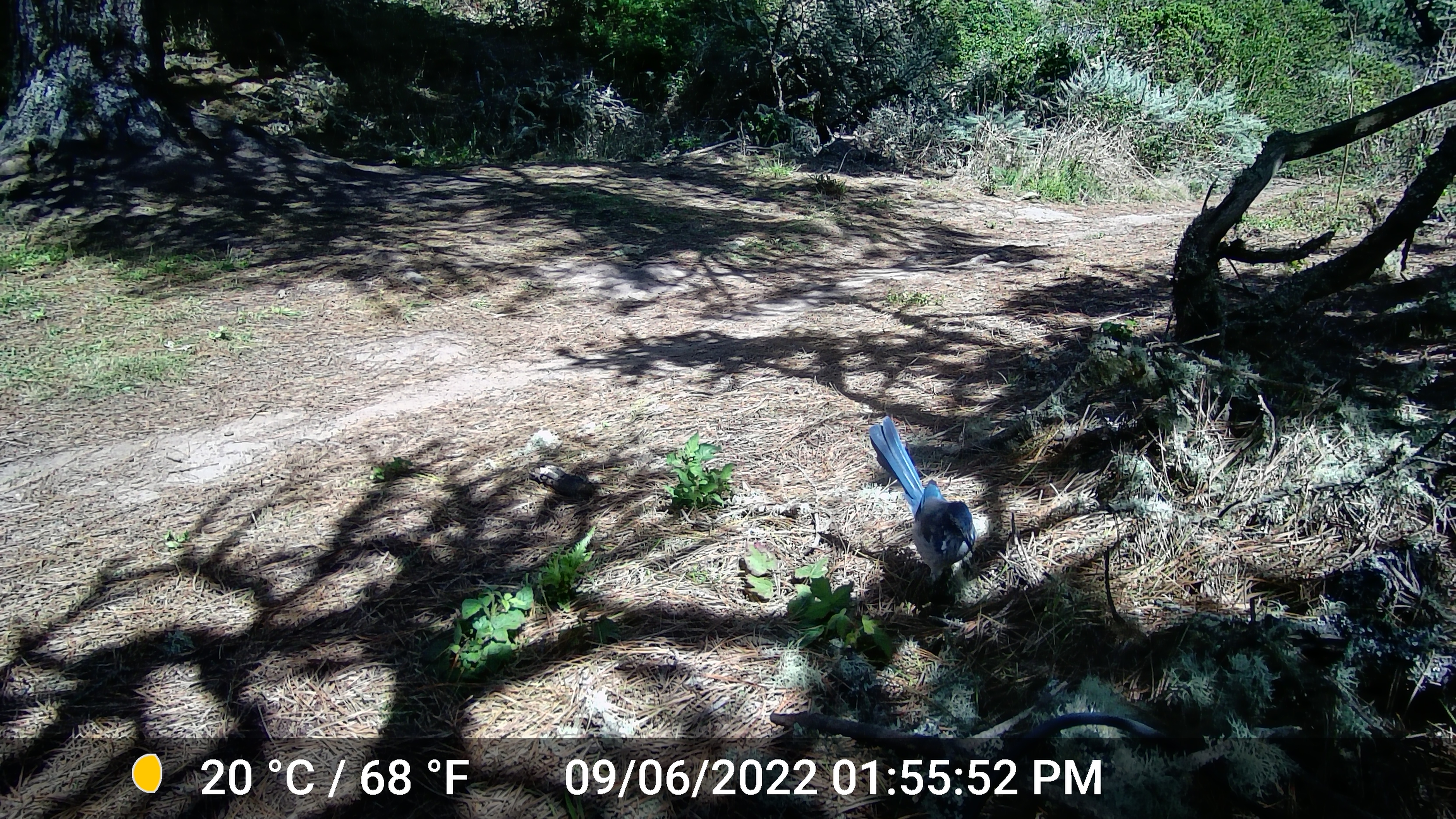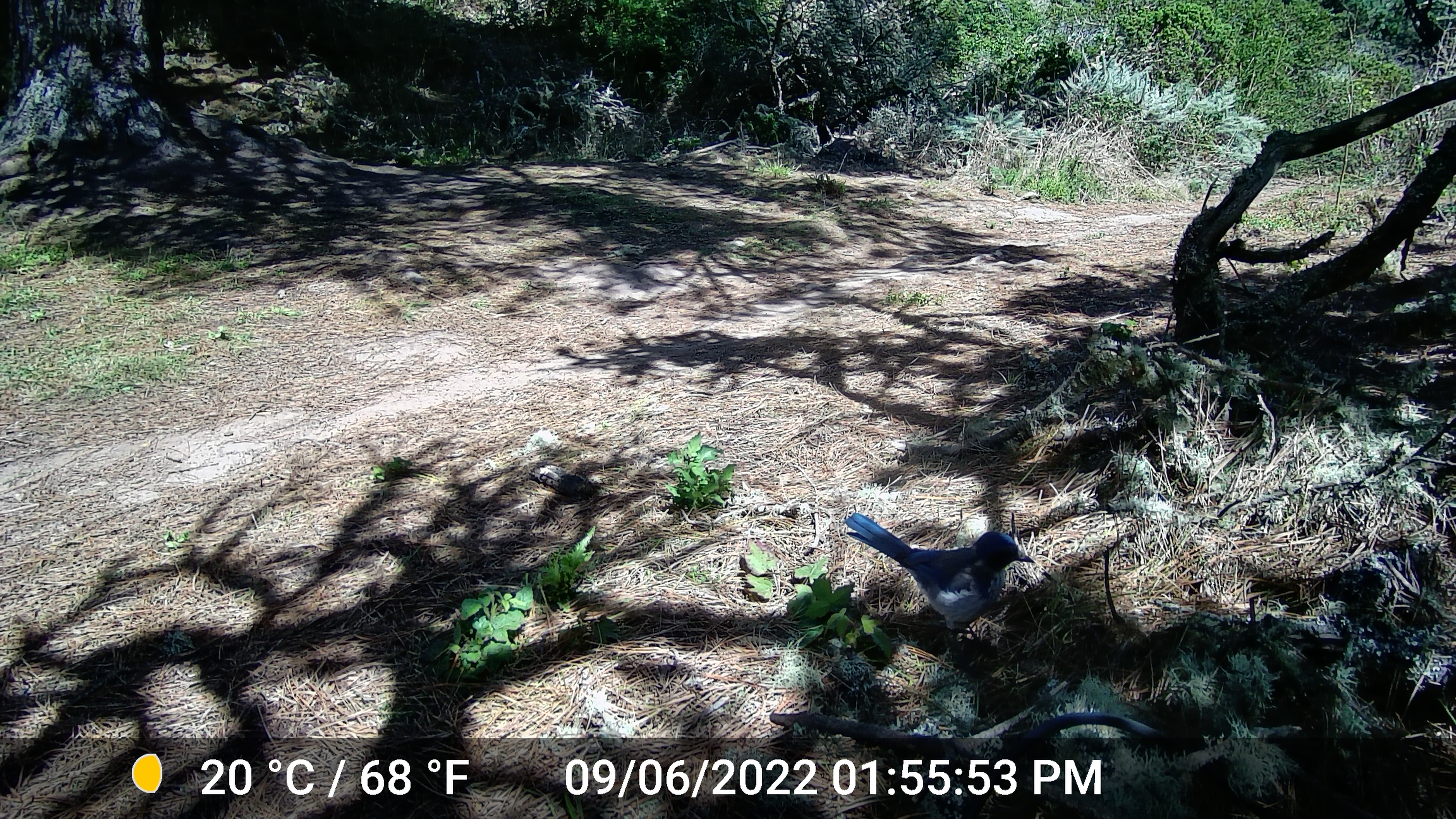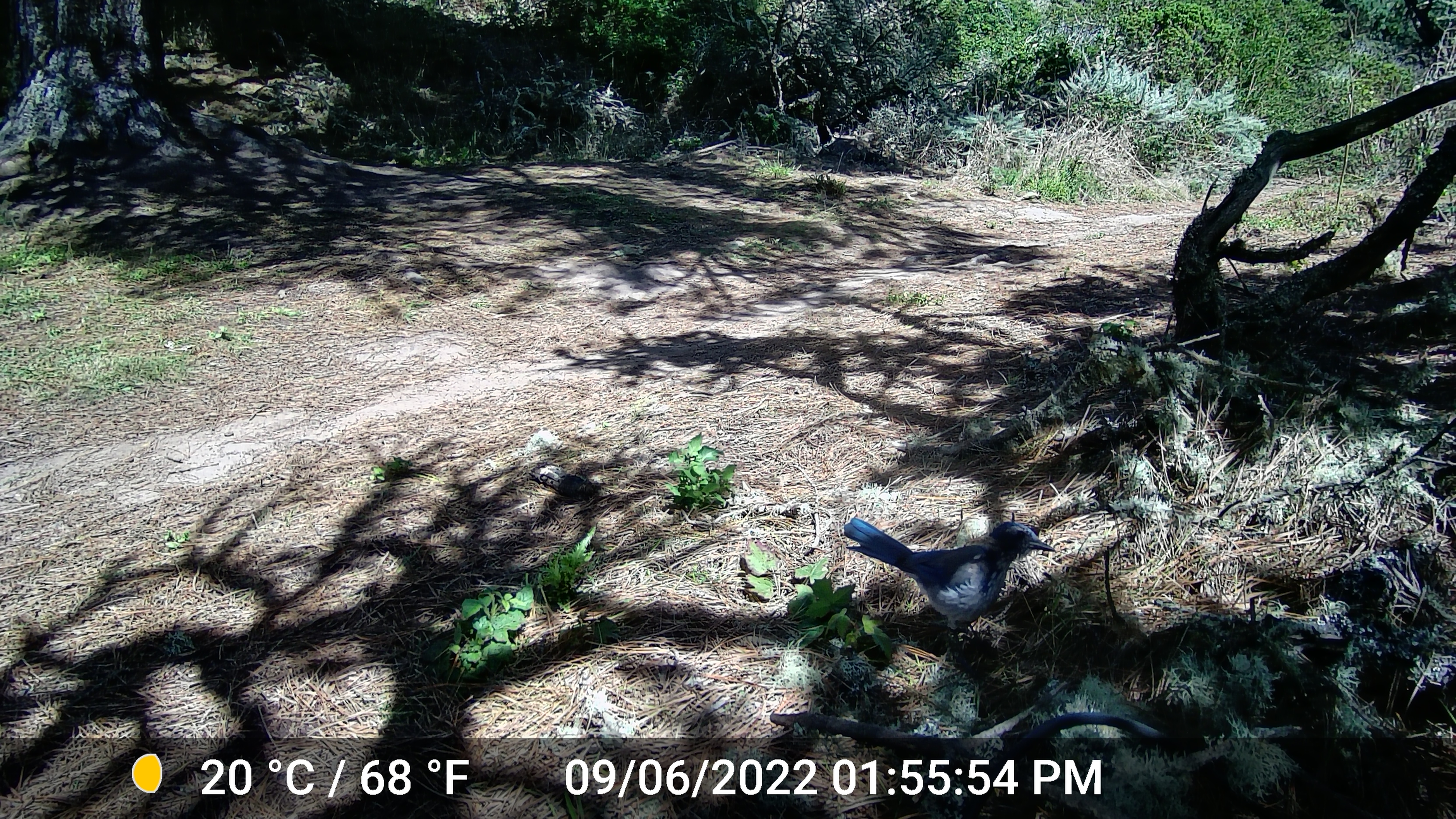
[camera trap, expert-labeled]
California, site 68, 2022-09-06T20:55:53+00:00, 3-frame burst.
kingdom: Animalia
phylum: Chordata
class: Aves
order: Passeriformes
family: Corvidae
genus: Aphelocoma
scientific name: Aphelocoma californica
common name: california scrub jay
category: western scrub-jay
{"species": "western scrub-jay (california scrub jay) (Aphelocoma californica)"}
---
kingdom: Animalia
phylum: Chordata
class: Aves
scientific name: Aves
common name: bird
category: unknown bird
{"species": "unknown bird (bird) (Aves)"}